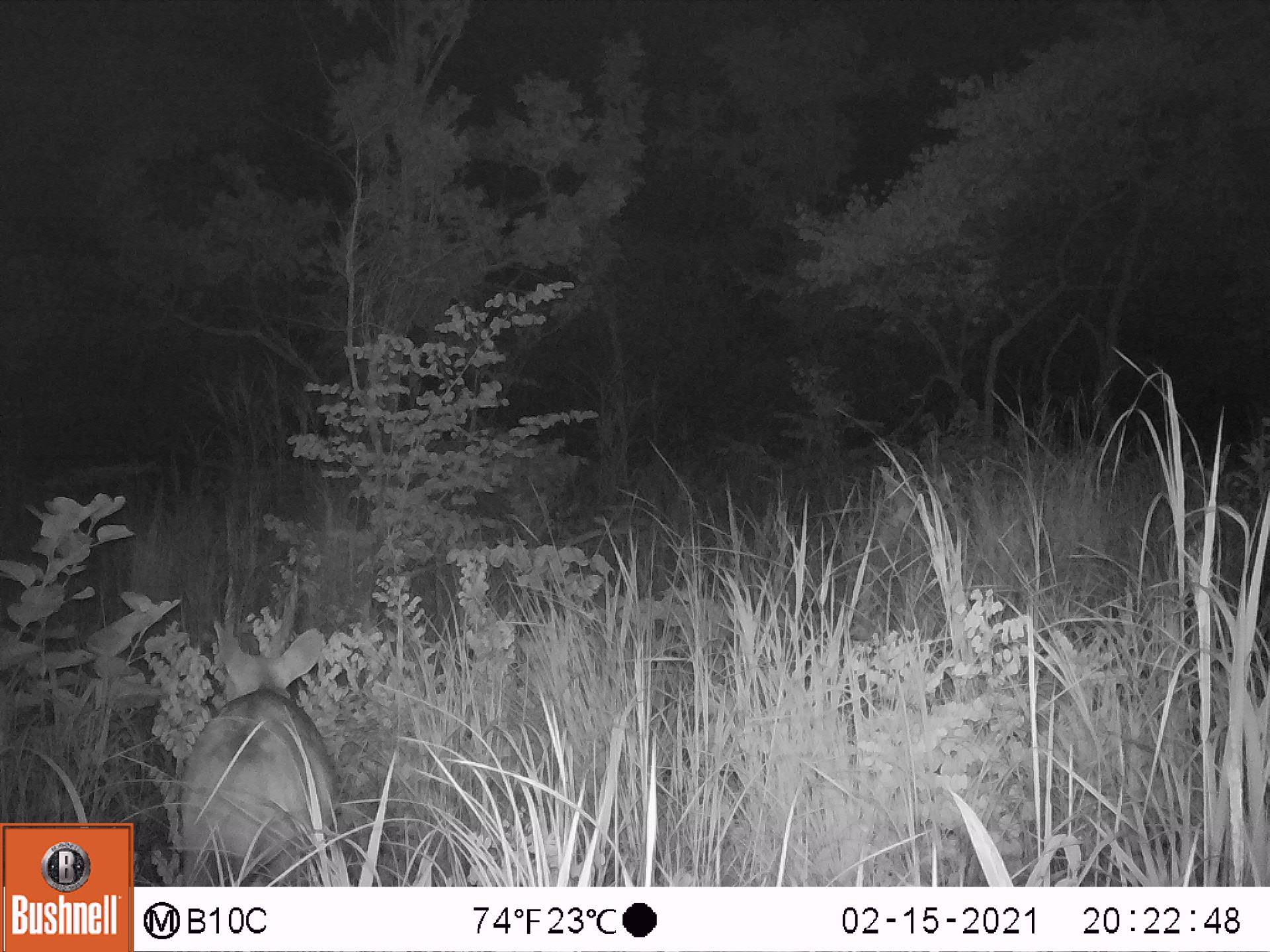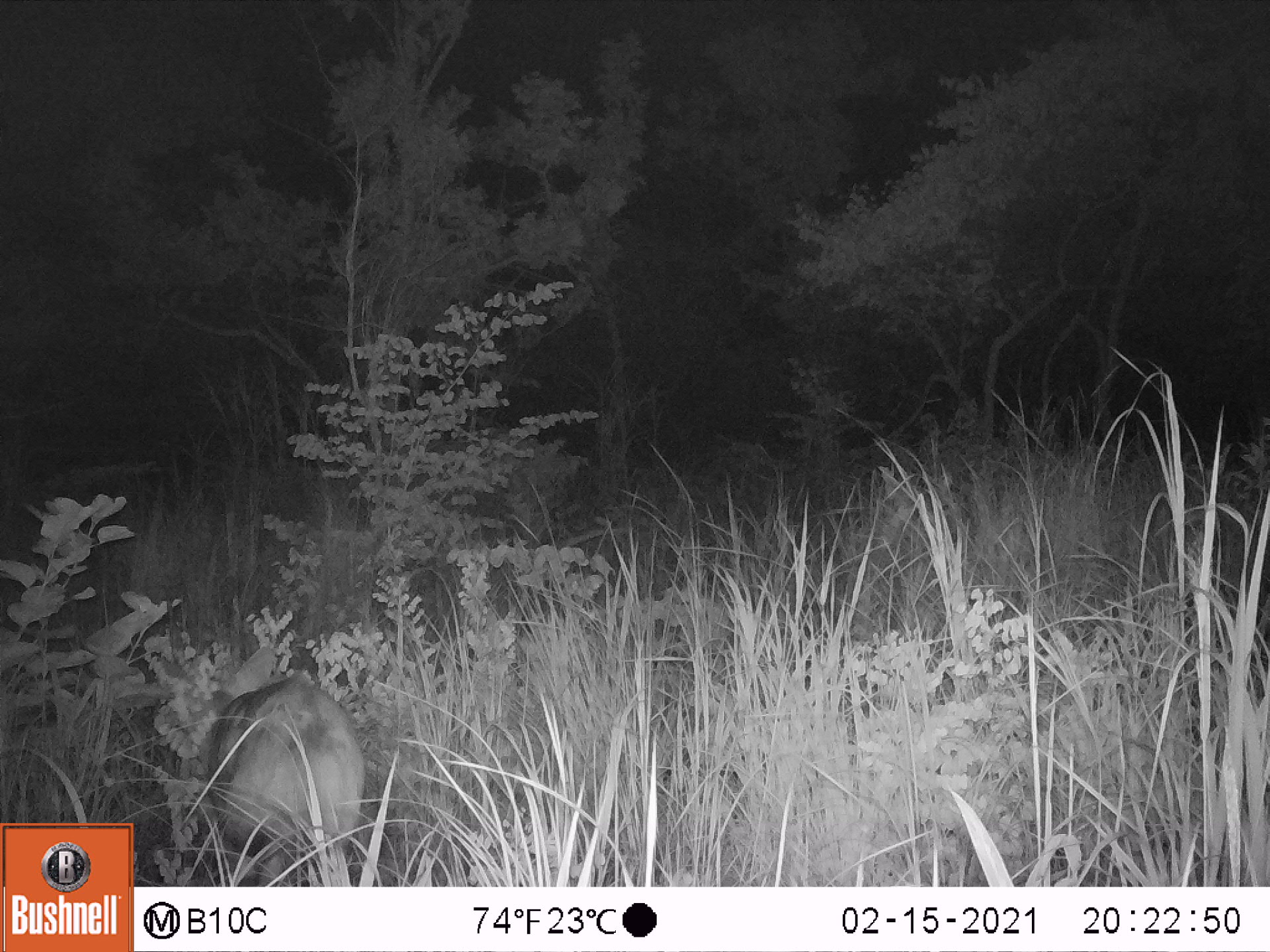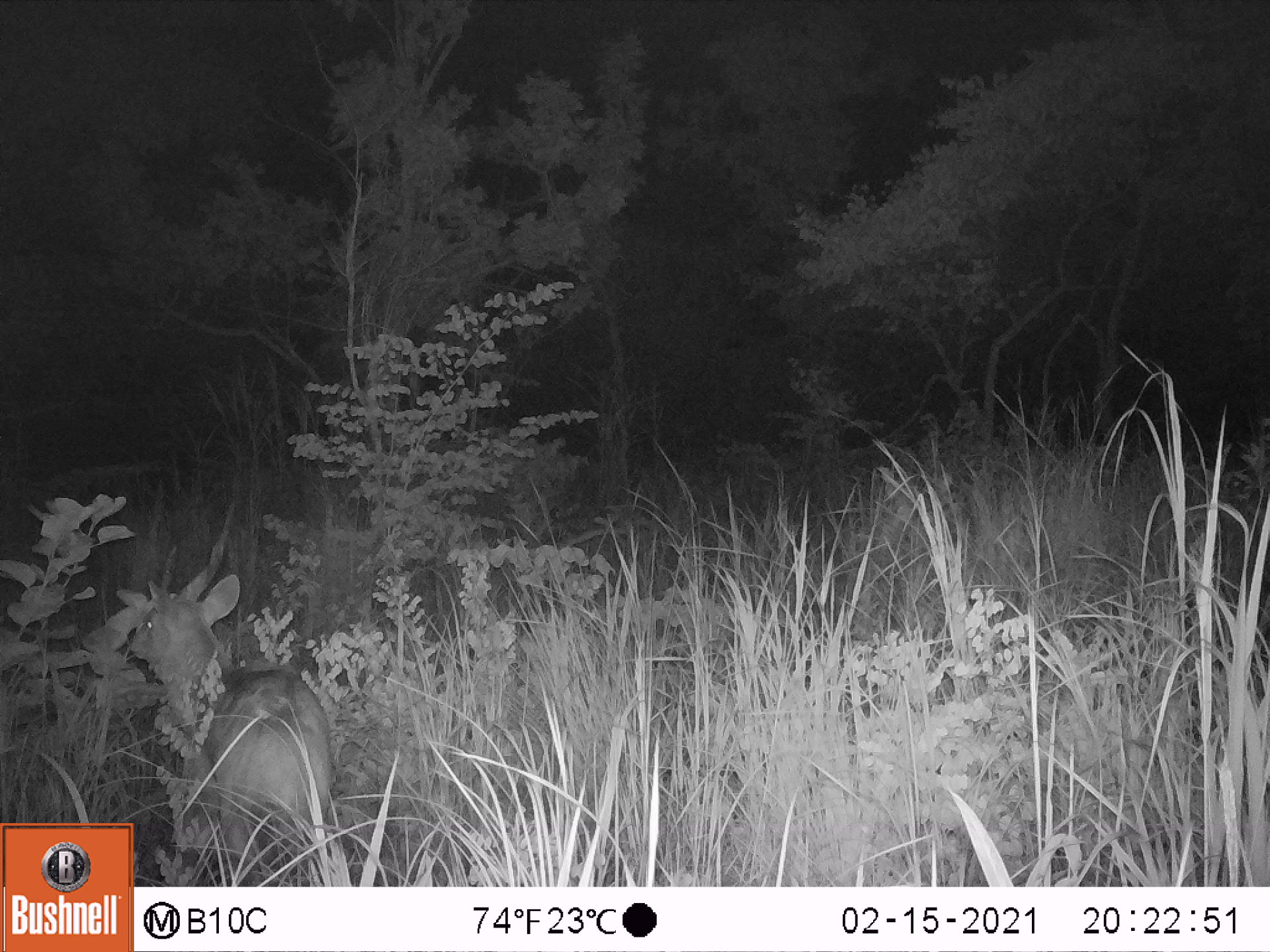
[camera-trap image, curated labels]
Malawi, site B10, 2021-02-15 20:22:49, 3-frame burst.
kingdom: Animalia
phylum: Chordata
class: Mammalia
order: Artiodactyla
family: Bovidae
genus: Tragelaphus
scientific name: Tragelaphus sylvaticus sylvaticus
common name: cape bushbuck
Cape bushbuck (Tragelaphus sylvaticus sylvaticus), count 1.